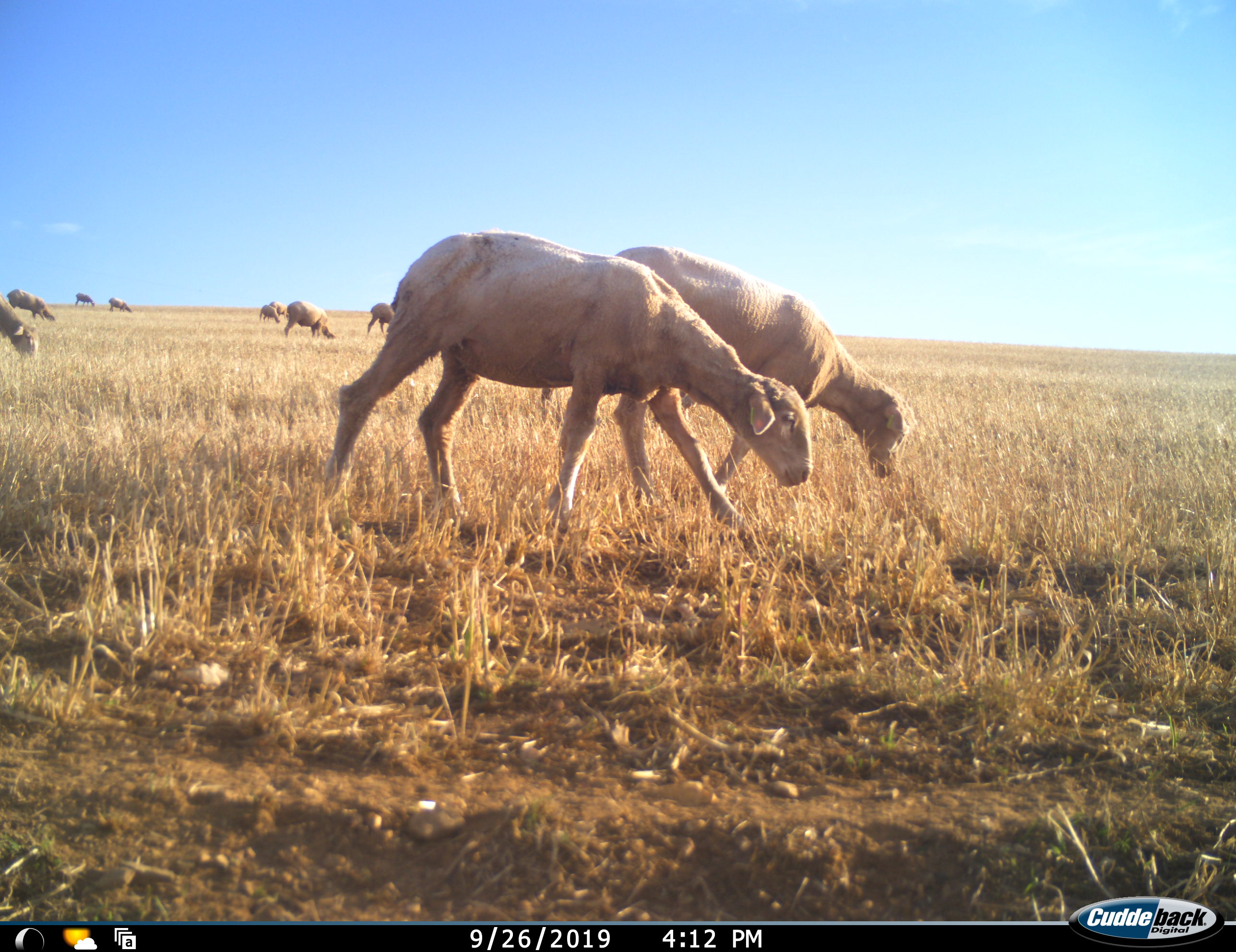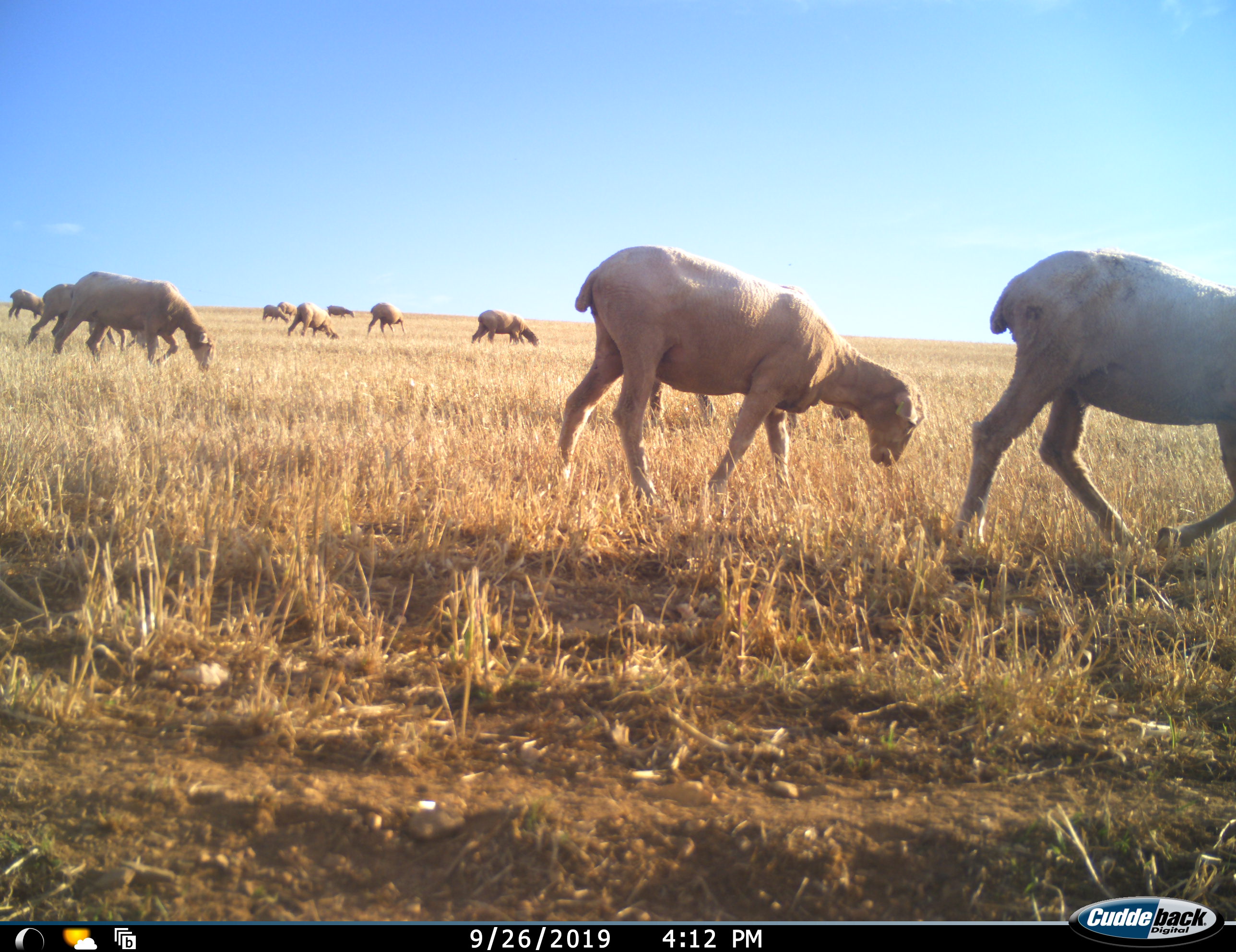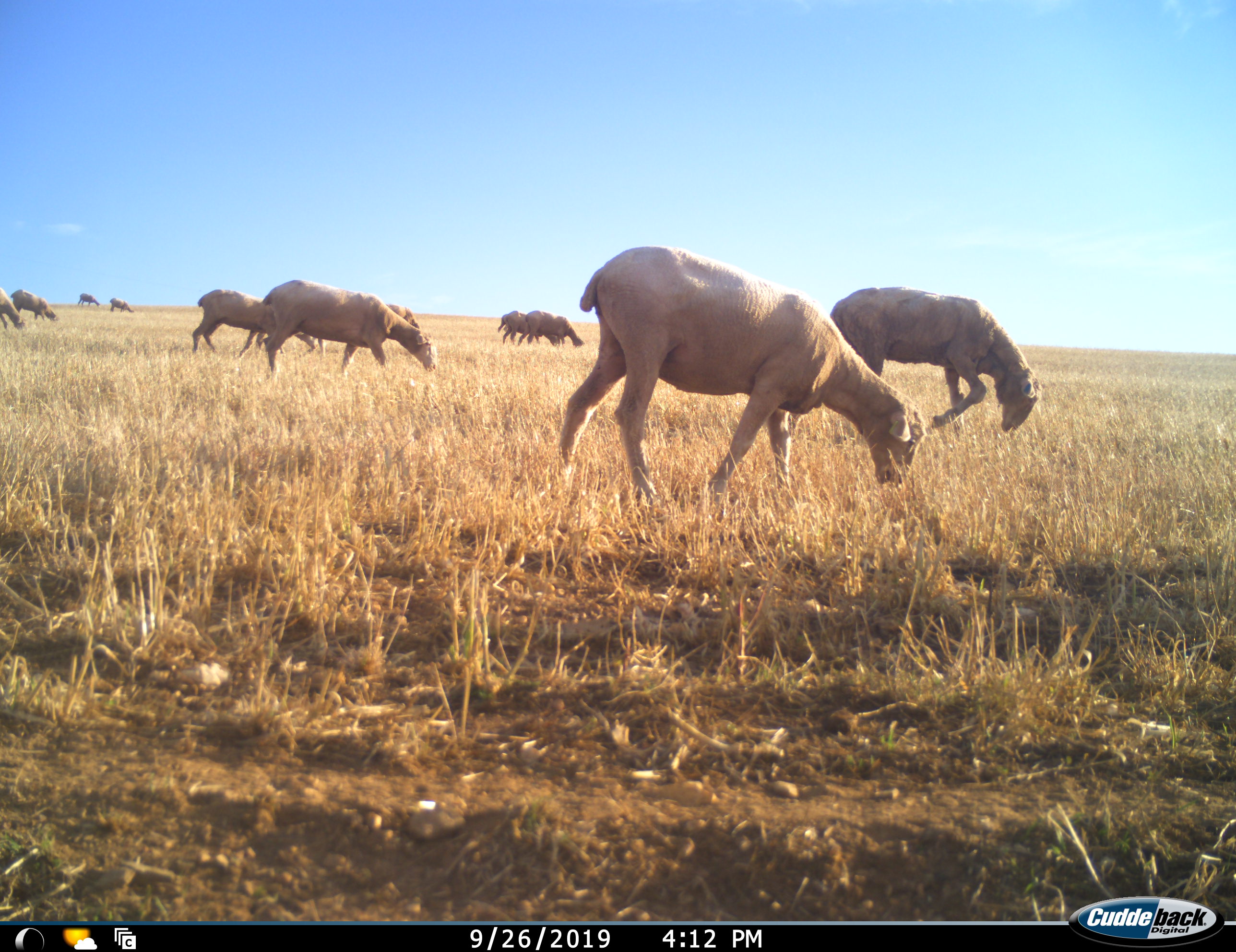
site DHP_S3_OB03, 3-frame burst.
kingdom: Animalia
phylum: Chordata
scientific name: Vertebrata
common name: domestic animal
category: domesticanimal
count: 11-50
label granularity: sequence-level